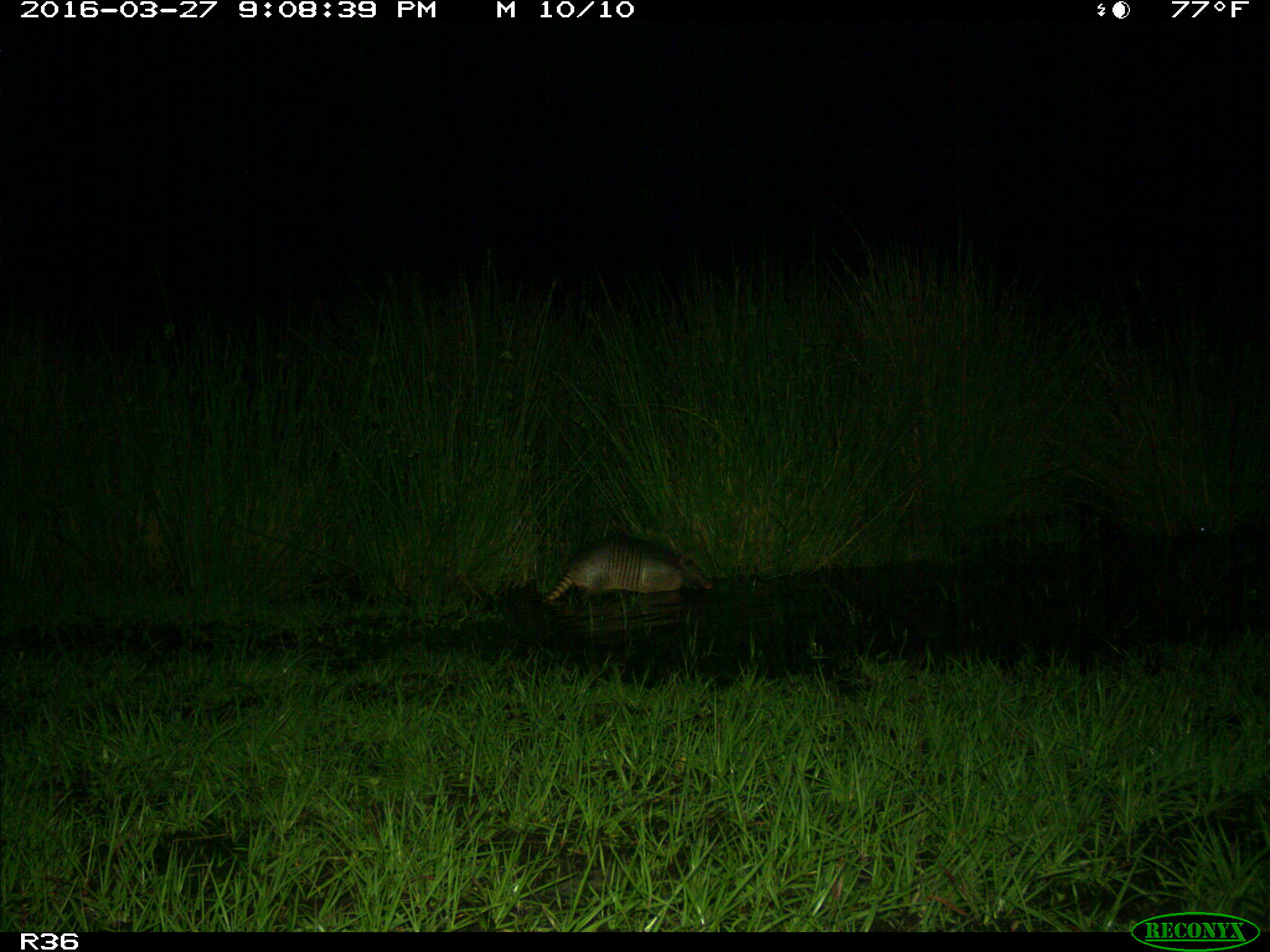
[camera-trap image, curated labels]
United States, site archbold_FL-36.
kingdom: Animalia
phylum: Chordata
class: Mammalia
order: Cingulata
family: Dasypodidae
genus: Dasypus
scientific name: Dasypus novemcinctus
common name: nine-banded armadillo